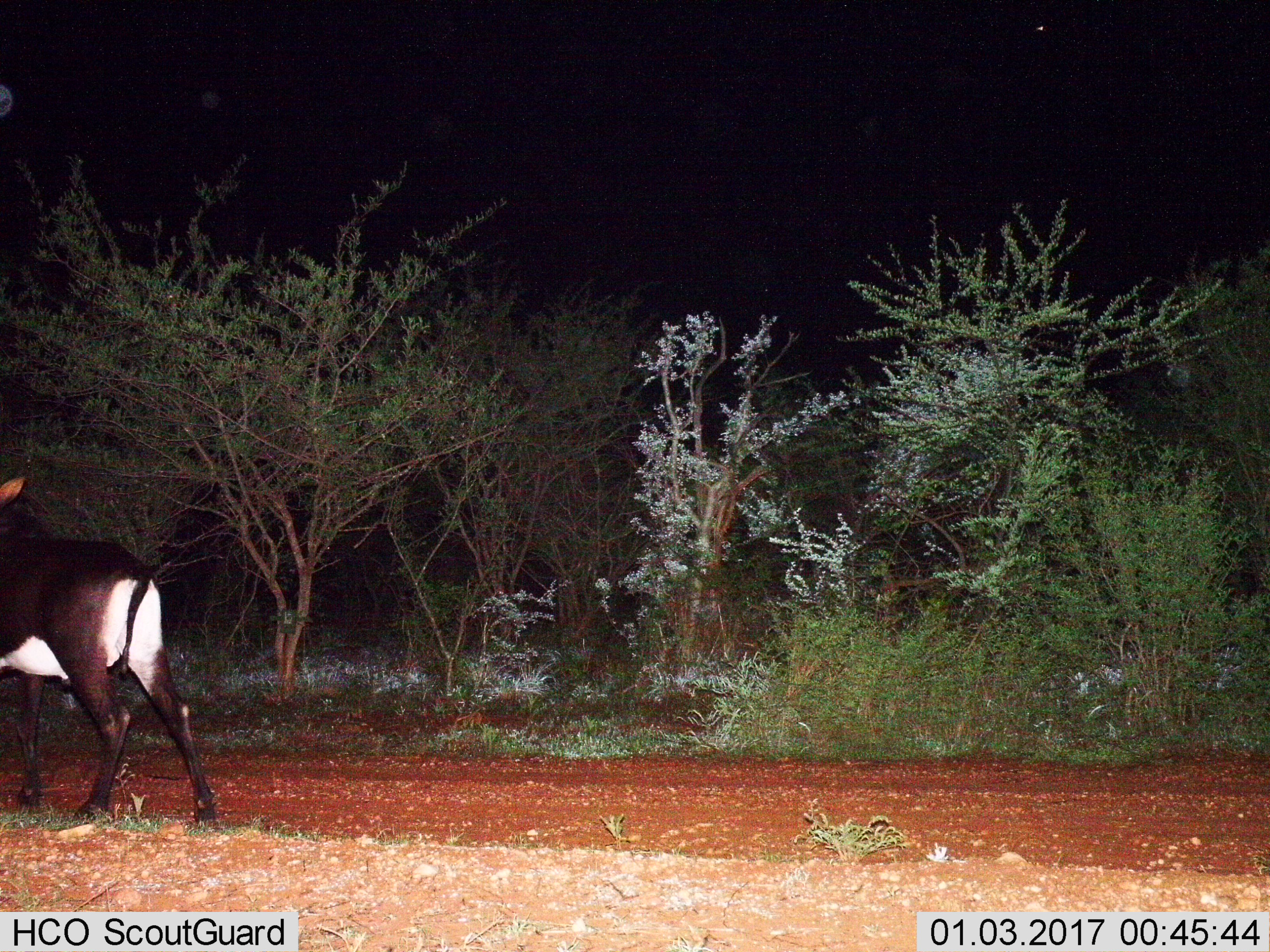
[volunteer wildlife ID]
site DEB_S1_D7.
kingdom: Animalia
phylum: Chordata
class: Mammalia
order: Artiodactyla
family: Bovidae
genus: Hippotragus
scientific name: Hippotragus niger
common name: sable antelope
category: sable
Sable (sable antelope) (Hippotragus niger), count 1. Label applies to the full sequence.